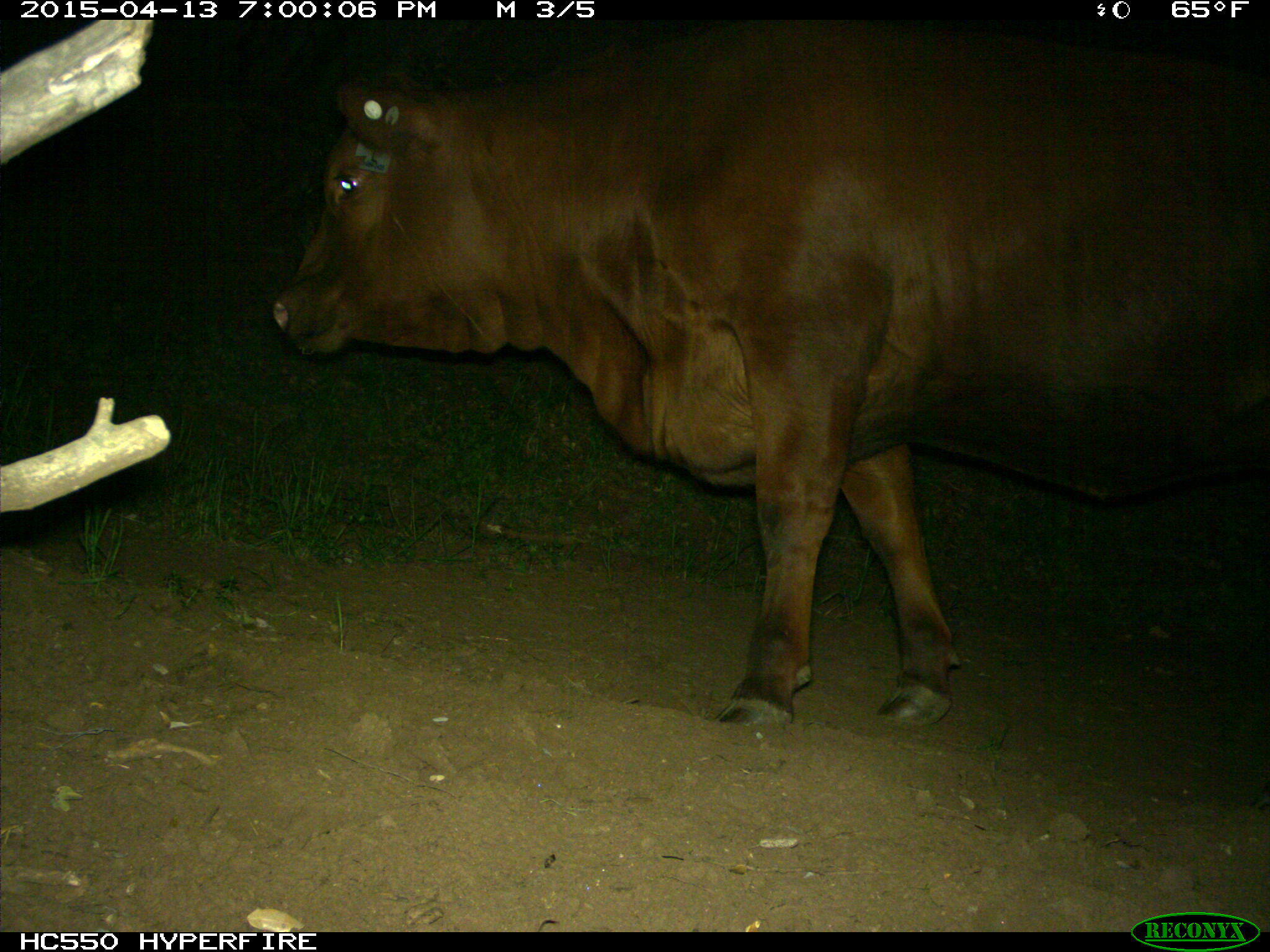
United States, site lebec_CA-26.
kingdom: Animalia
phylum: Chordata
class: Mammalia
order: Artiodactyla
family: Bovidae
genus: Bos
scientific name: Bos taurus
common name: domestic cow